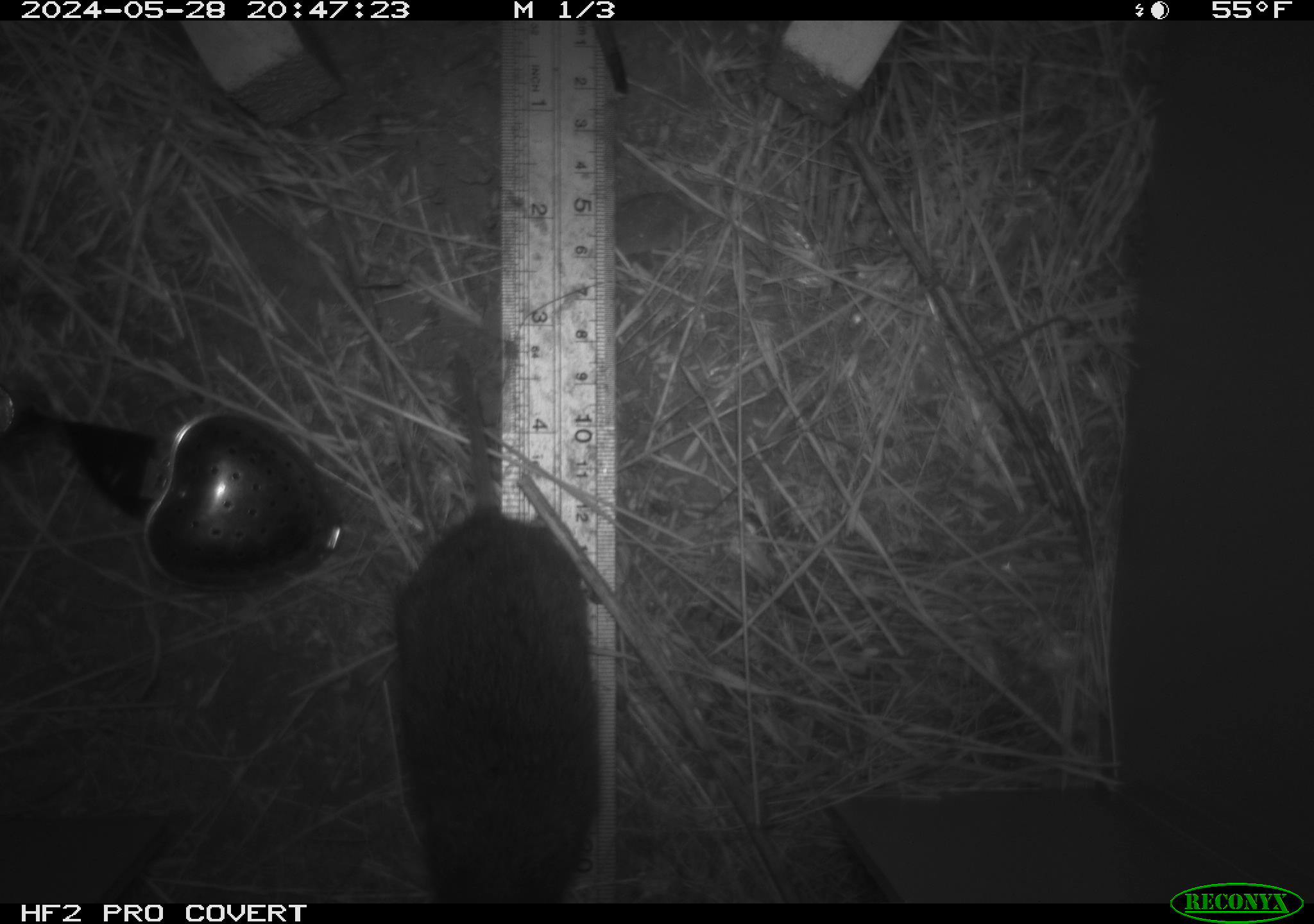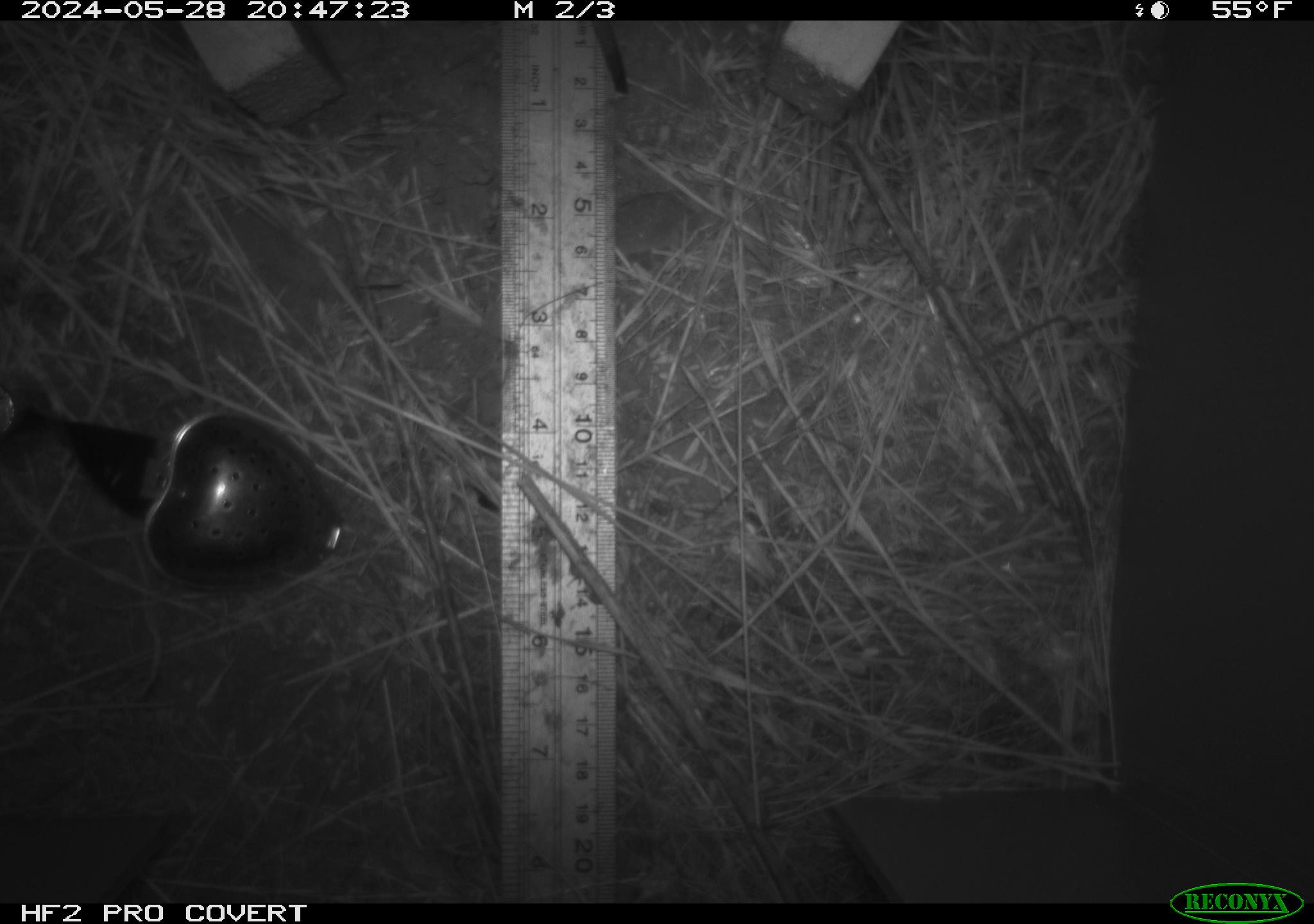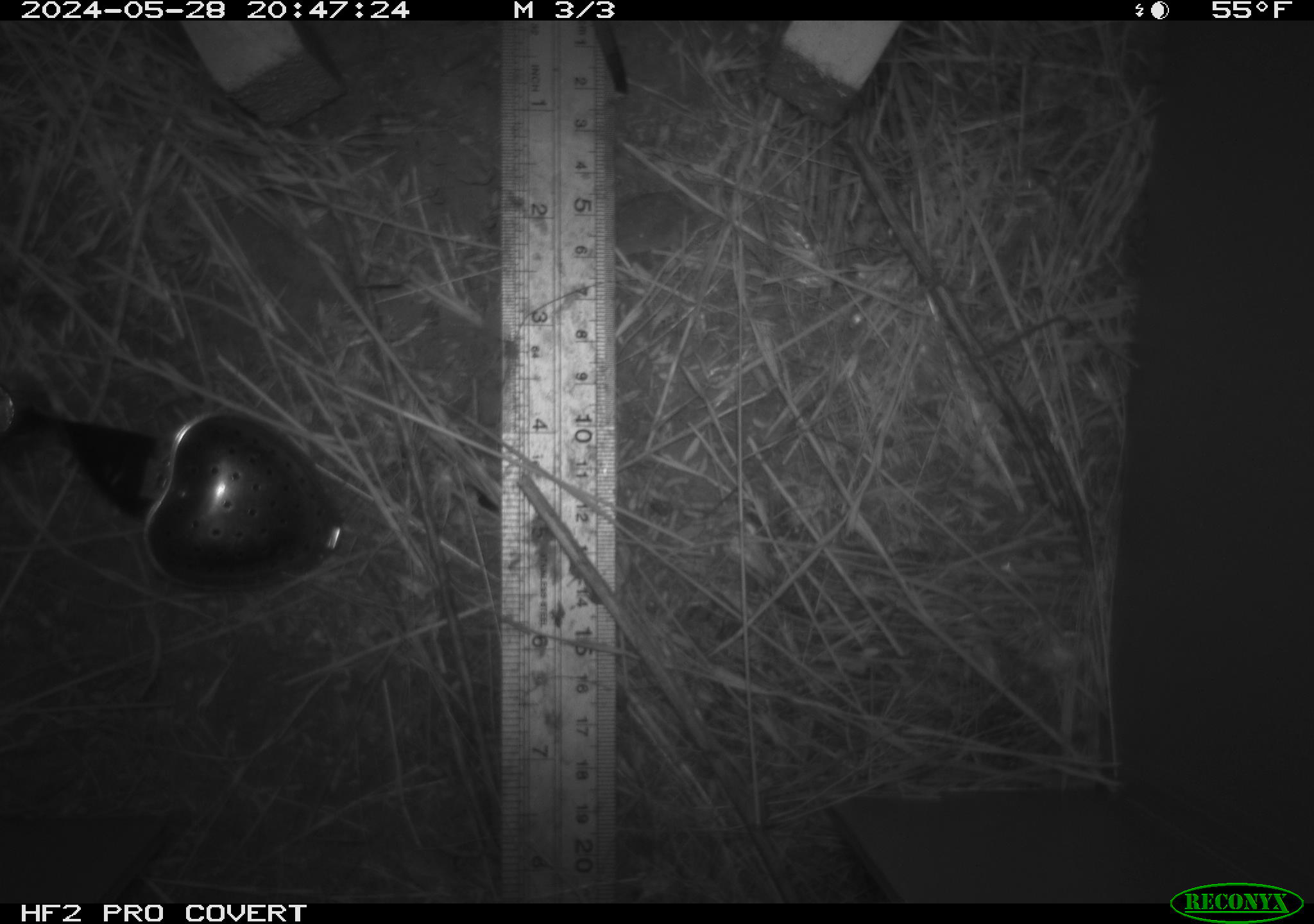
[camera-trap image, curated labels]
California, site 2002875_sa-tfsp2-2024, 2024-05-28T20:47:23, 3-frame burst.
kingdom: Animalia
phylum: Chordata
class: Mammalia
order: Rodentia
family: Cricetidae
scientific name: Arvicolinae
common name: voles, lemmings, and muskrats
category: arvicolinae subfamily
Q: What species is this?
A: Arvicolinae subfamily (voles, lemmings, and muskrats) (Arvicolinae).